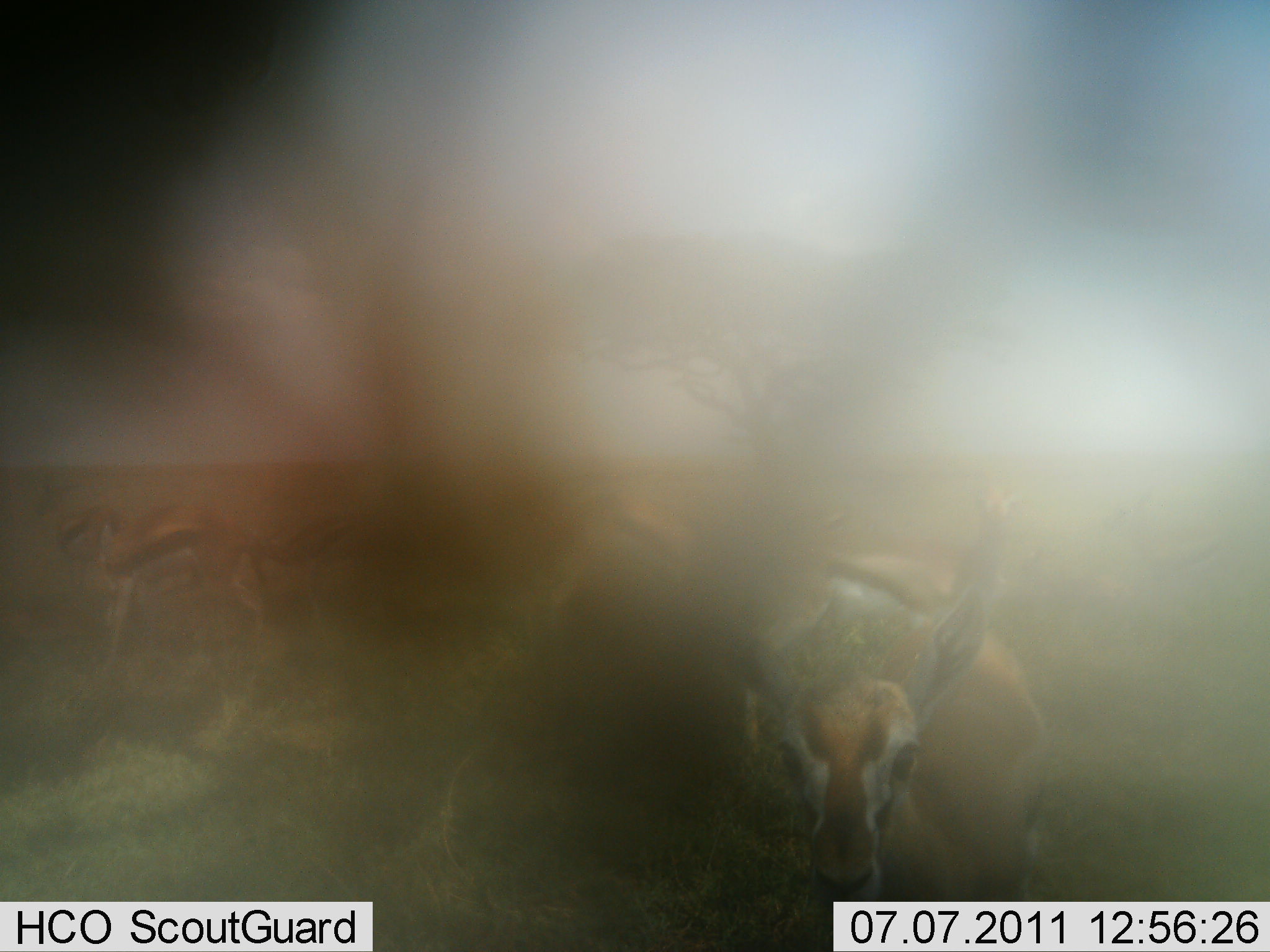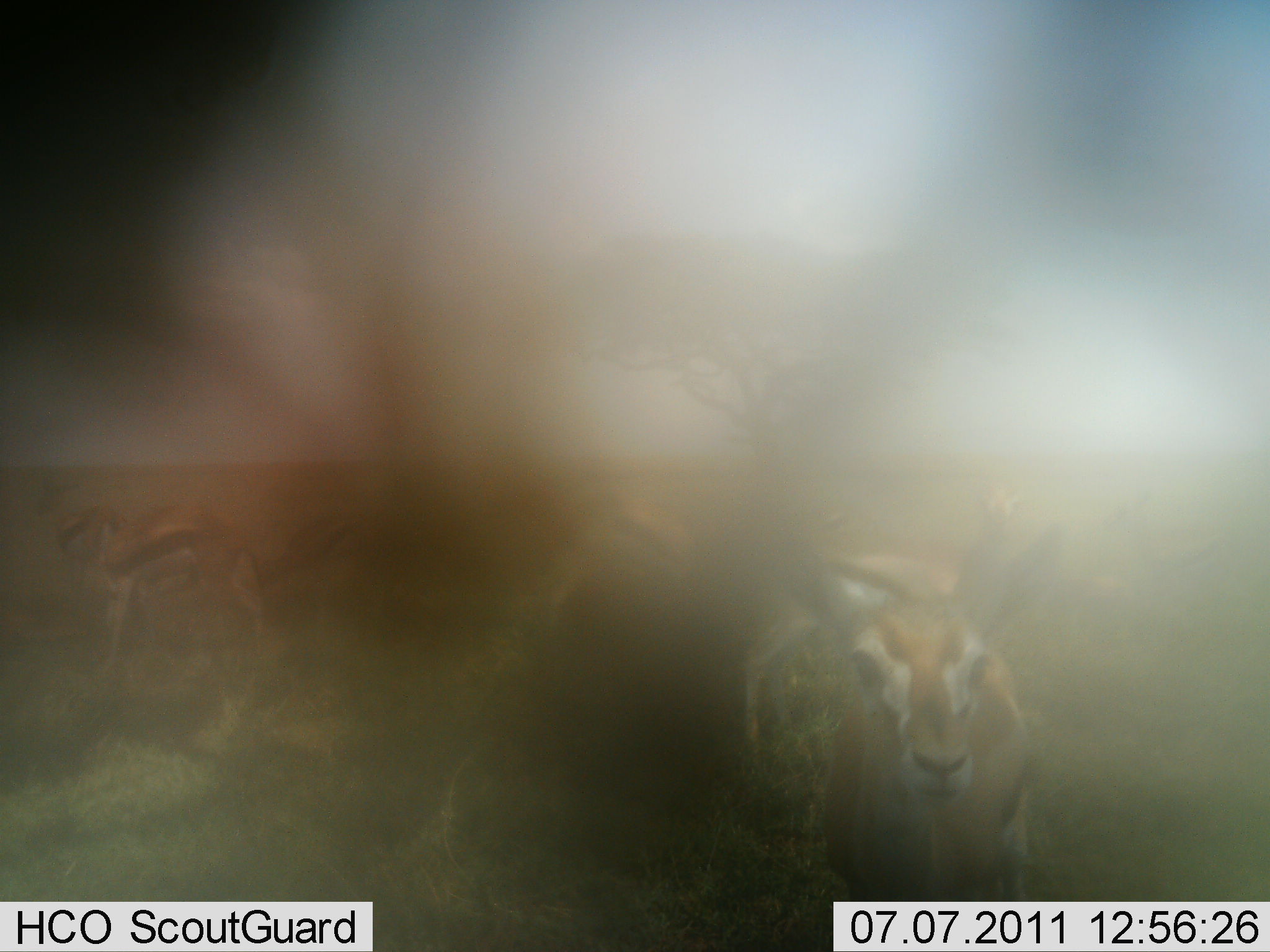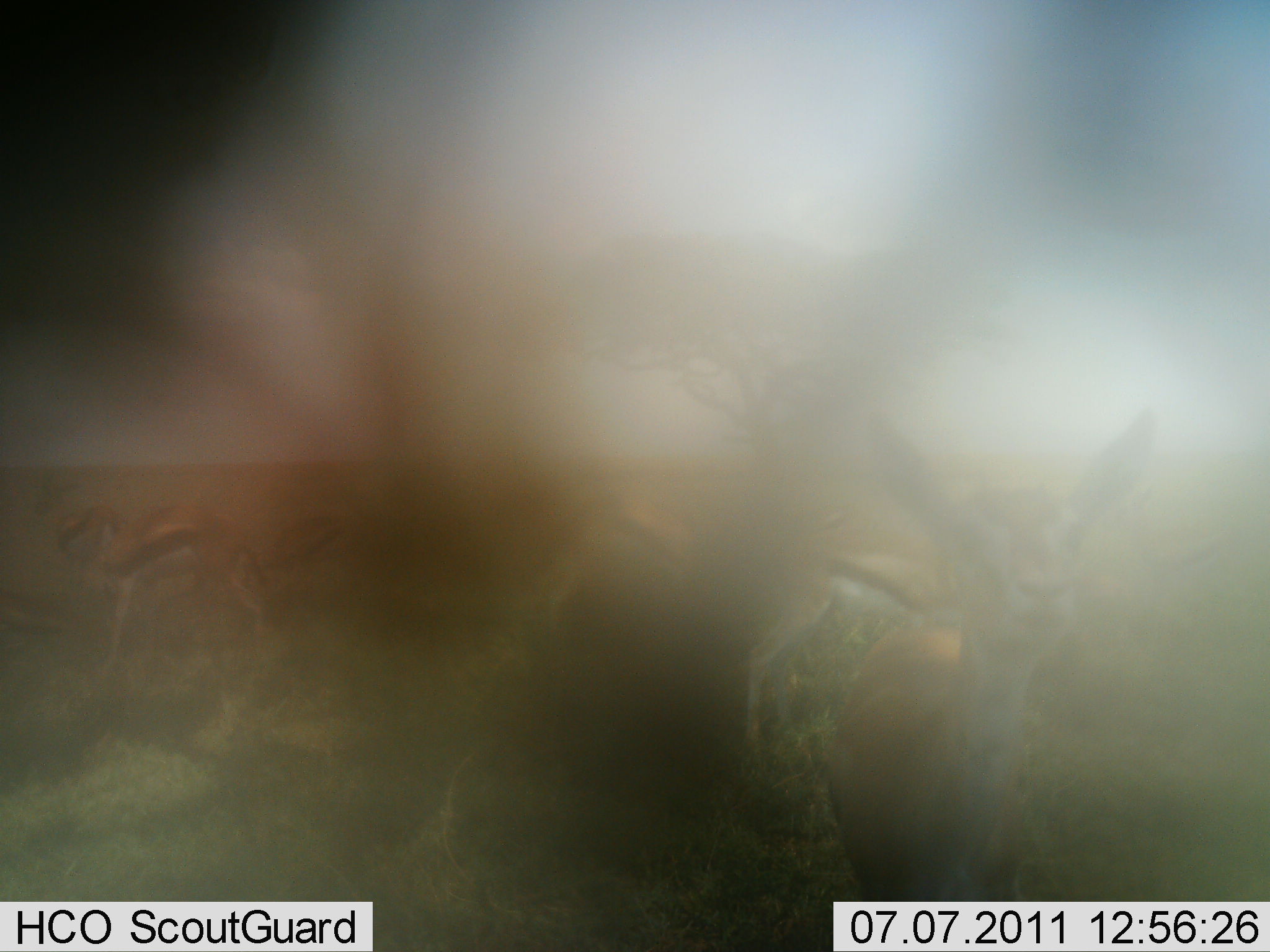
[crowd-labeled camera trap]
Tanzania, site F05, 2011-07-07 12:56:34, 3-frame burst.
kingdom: Animalia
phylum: Chordata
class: Mammalia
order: Artiodactyla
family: Bovidae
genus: Eudorcas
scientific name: Eudorcas thomsonii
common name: thomson's gazelle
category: gazellethomsons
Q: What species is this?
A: Gazellethomsons (thomson's gazelle) (Eudorcas thomsonii).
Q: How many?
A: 5.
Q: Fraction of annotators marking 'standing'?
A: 73%.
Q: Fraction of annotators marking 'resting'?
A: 9%.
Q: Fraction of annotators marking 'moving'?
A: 18%.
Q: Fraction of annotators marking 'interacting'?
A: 0%.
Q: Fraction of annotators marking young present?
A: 0%.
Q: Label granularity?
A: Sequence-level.